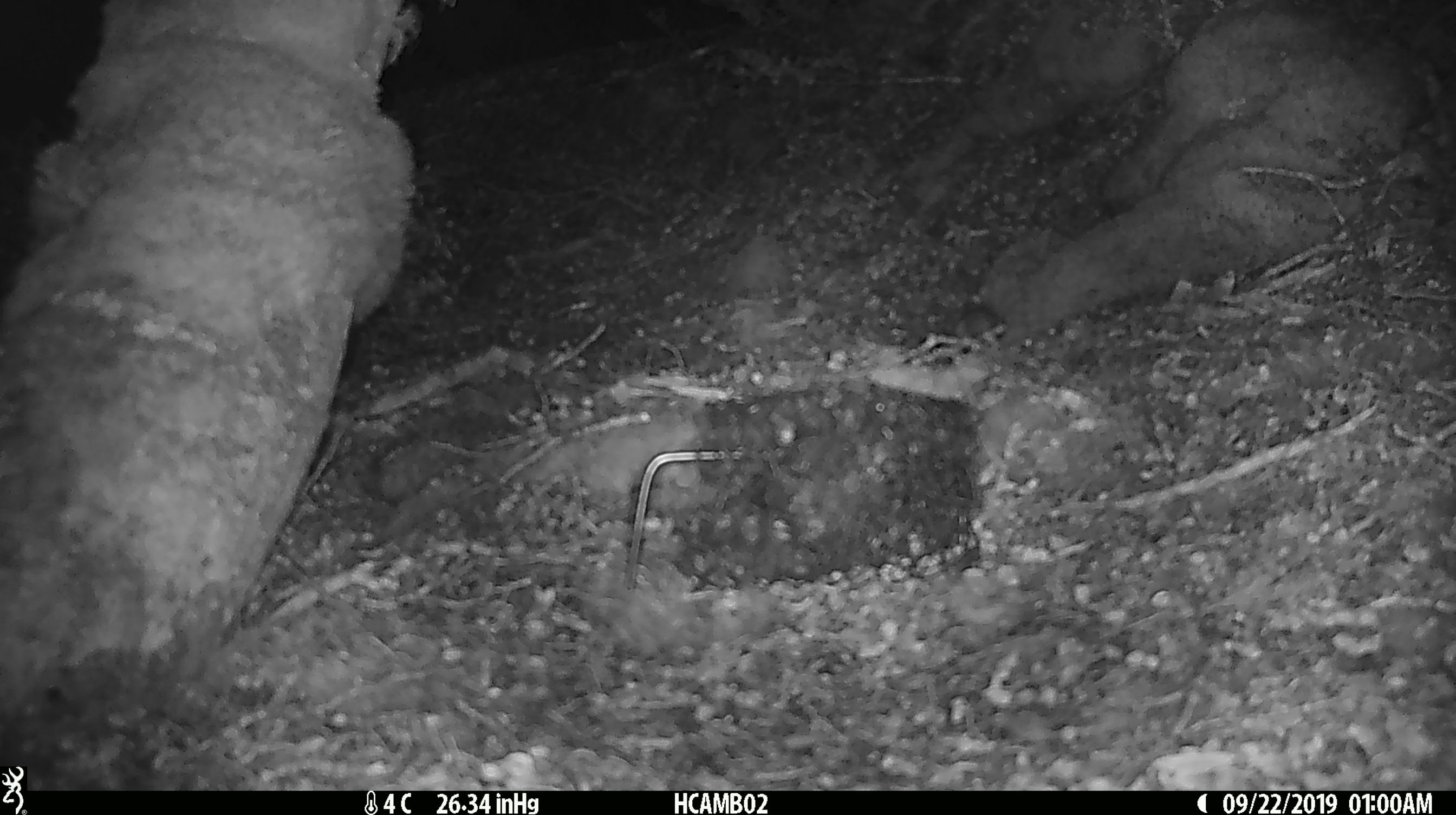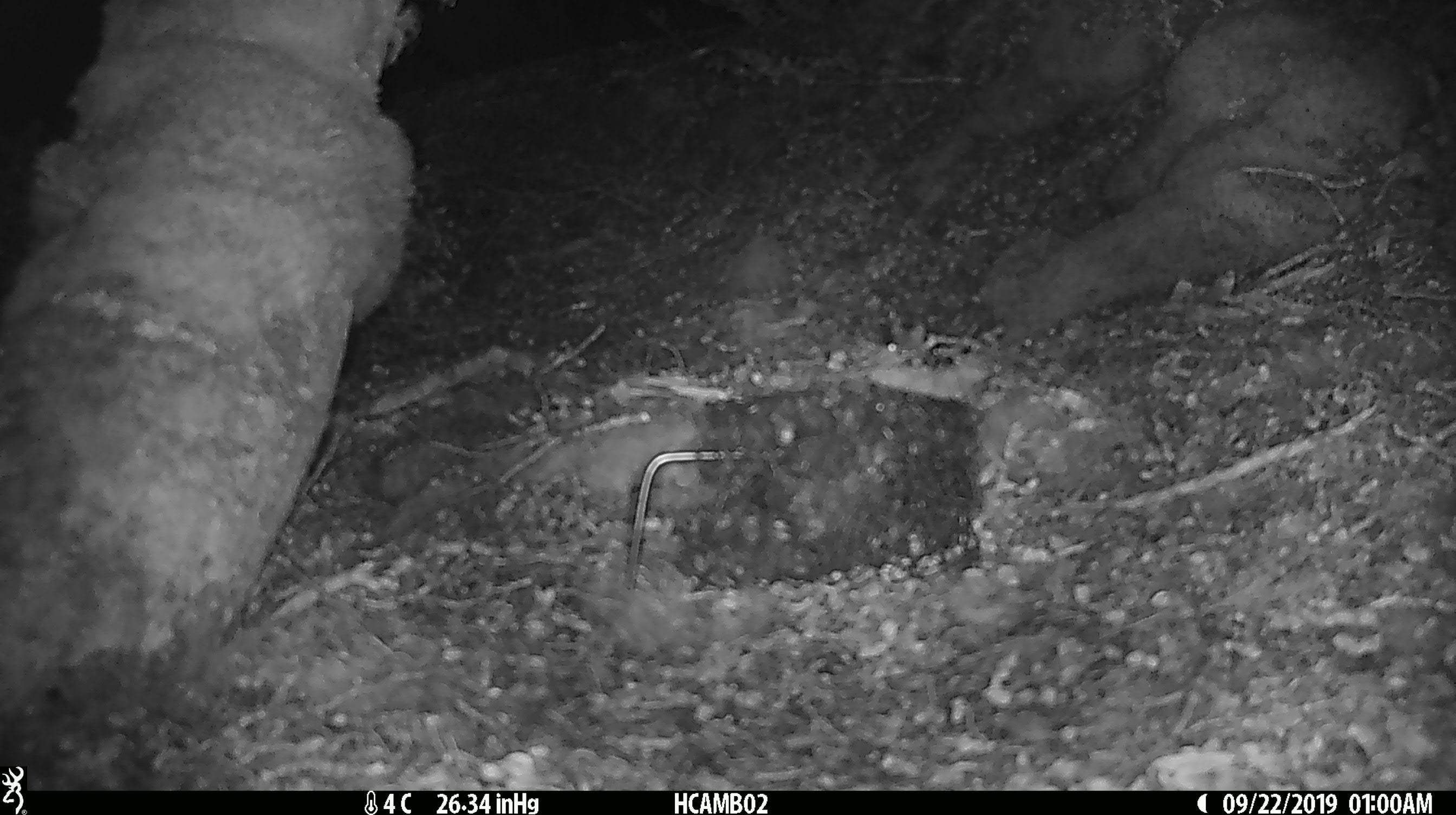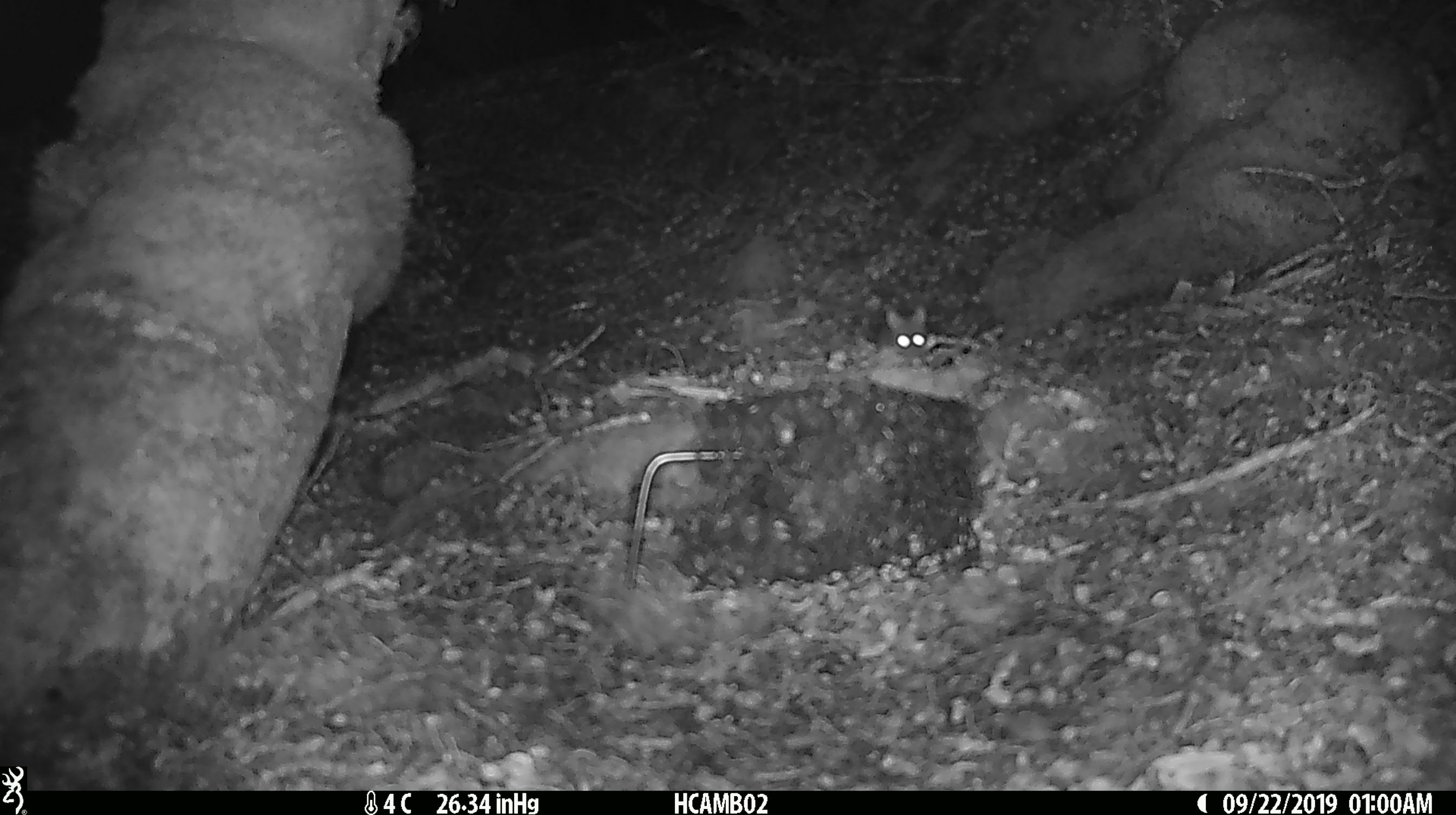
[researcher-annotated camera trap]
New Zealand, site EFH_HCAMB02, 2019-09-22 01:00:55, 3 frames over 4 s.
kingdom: Animalia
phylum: Chordata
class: Mammalia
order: Rodentia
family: Muridae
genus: Mus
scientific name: Mus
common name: mouse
Mouse (Mus).